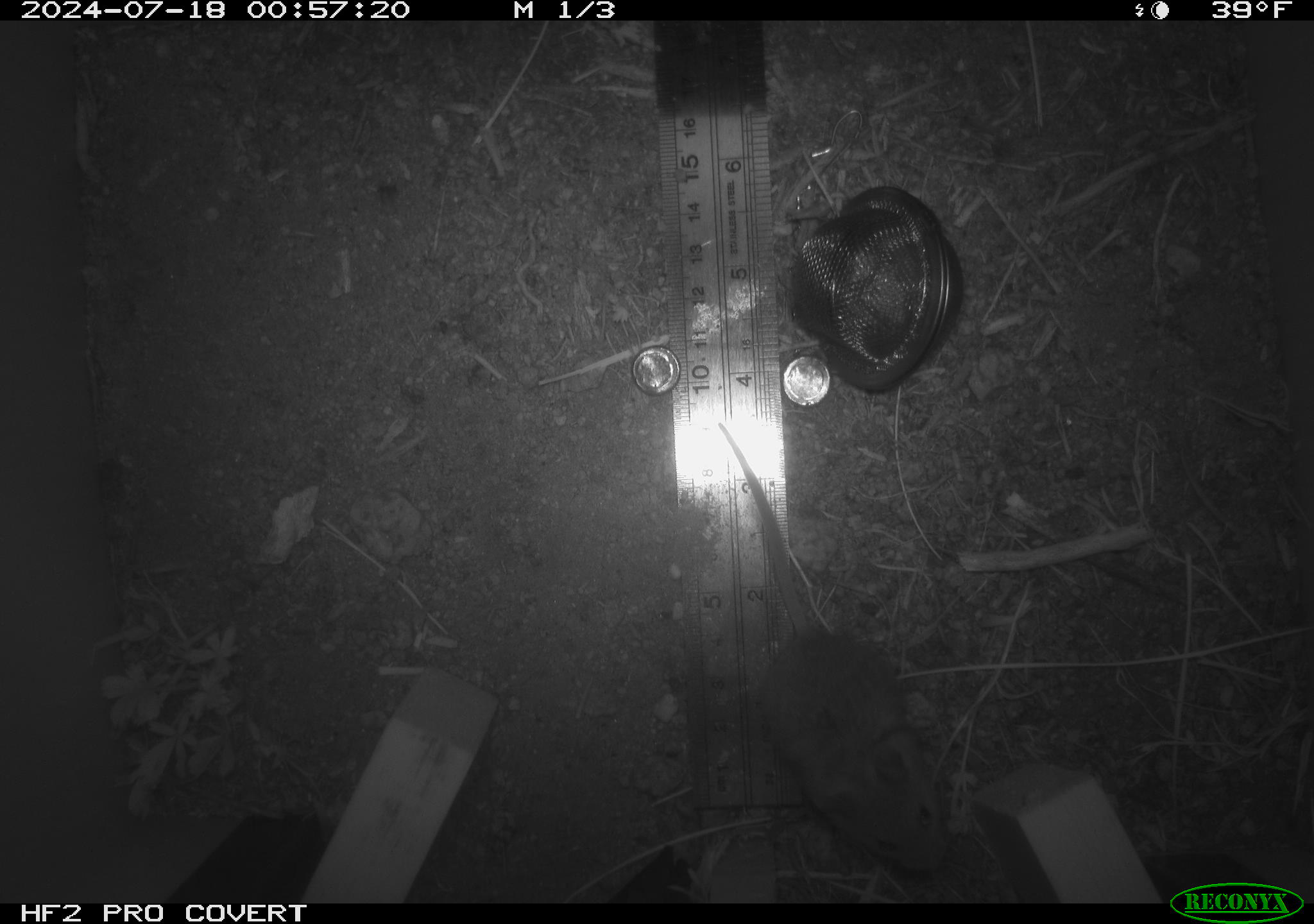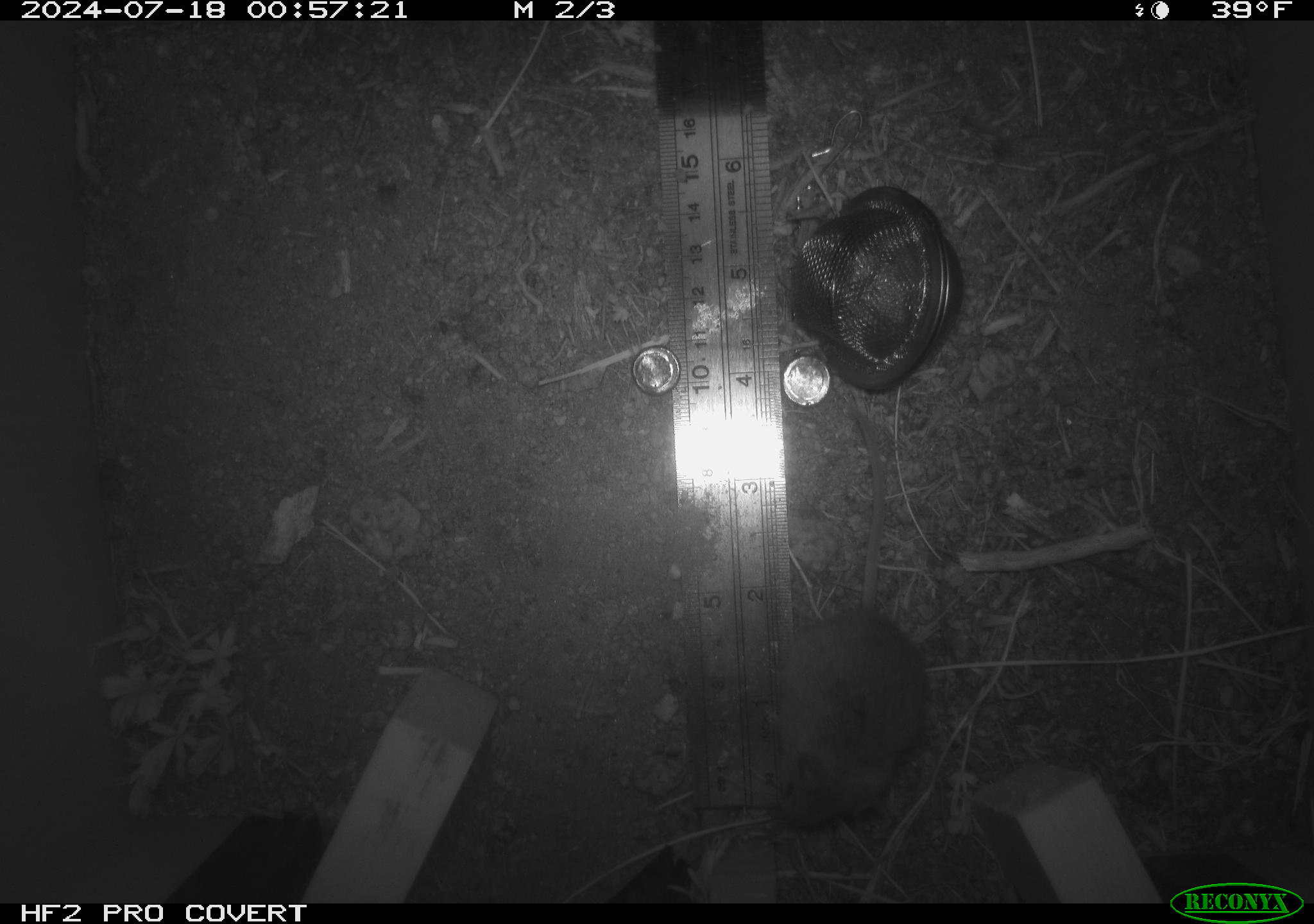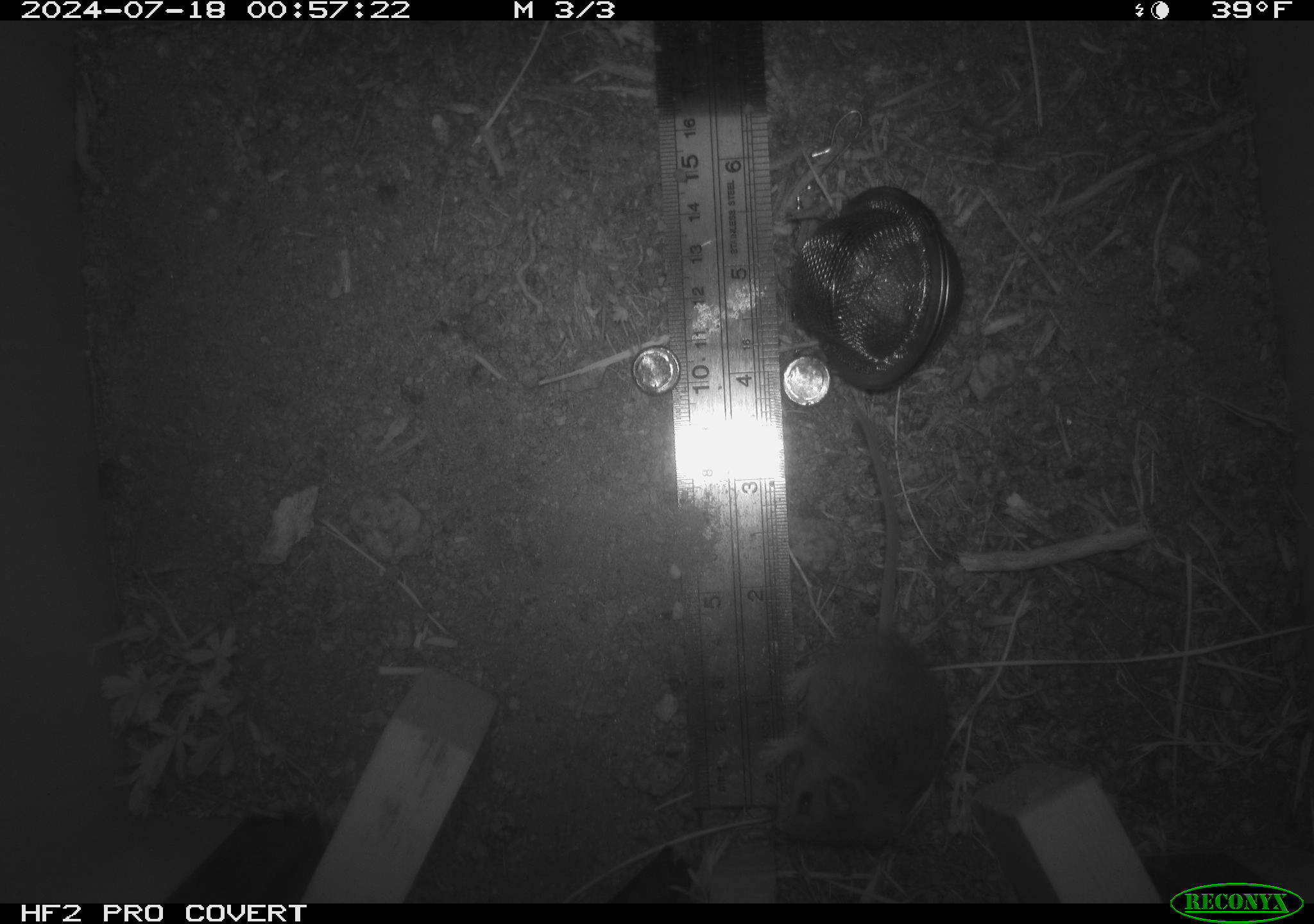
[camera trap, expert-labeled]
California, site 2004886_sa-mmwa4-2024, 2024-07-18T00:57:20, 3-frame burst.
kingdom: Animalia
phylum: Chordata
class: Mammalia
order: Rodentia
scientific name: Rodentia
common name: mouse species